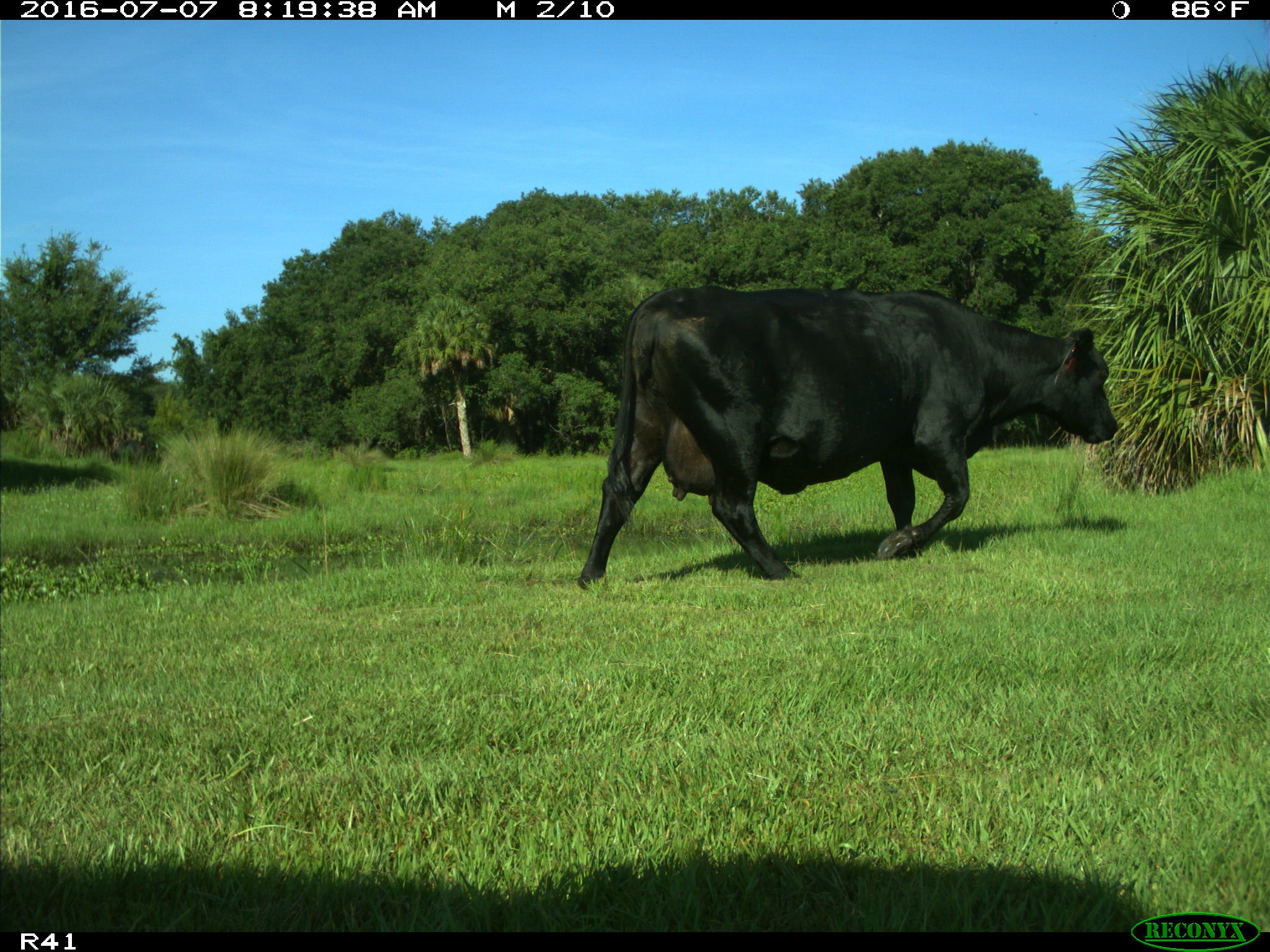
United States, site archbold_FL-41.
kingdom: Animalia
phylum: Chordata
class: Mammalia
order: Artiodactyla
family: Bovidae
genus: Bos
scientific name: Bos taurus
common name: domestic cow